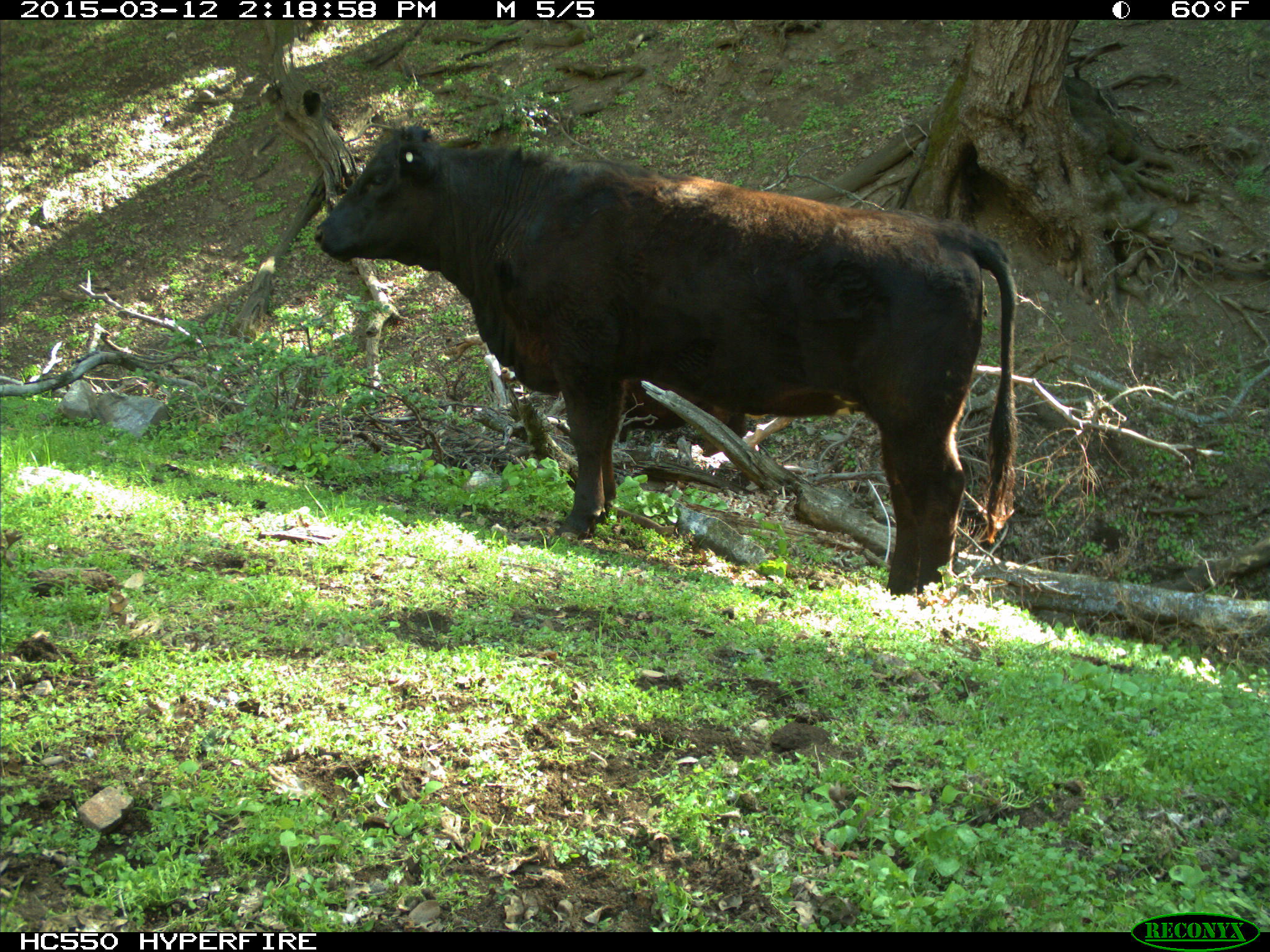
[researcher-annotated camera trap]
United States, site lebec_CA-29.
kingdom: Animalia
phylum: Chordata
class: Mammalia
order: Artiodactyla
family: Bovidae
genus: Bos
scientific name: Bos taurus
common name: domestic cow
Bos taurus (domestic cow).